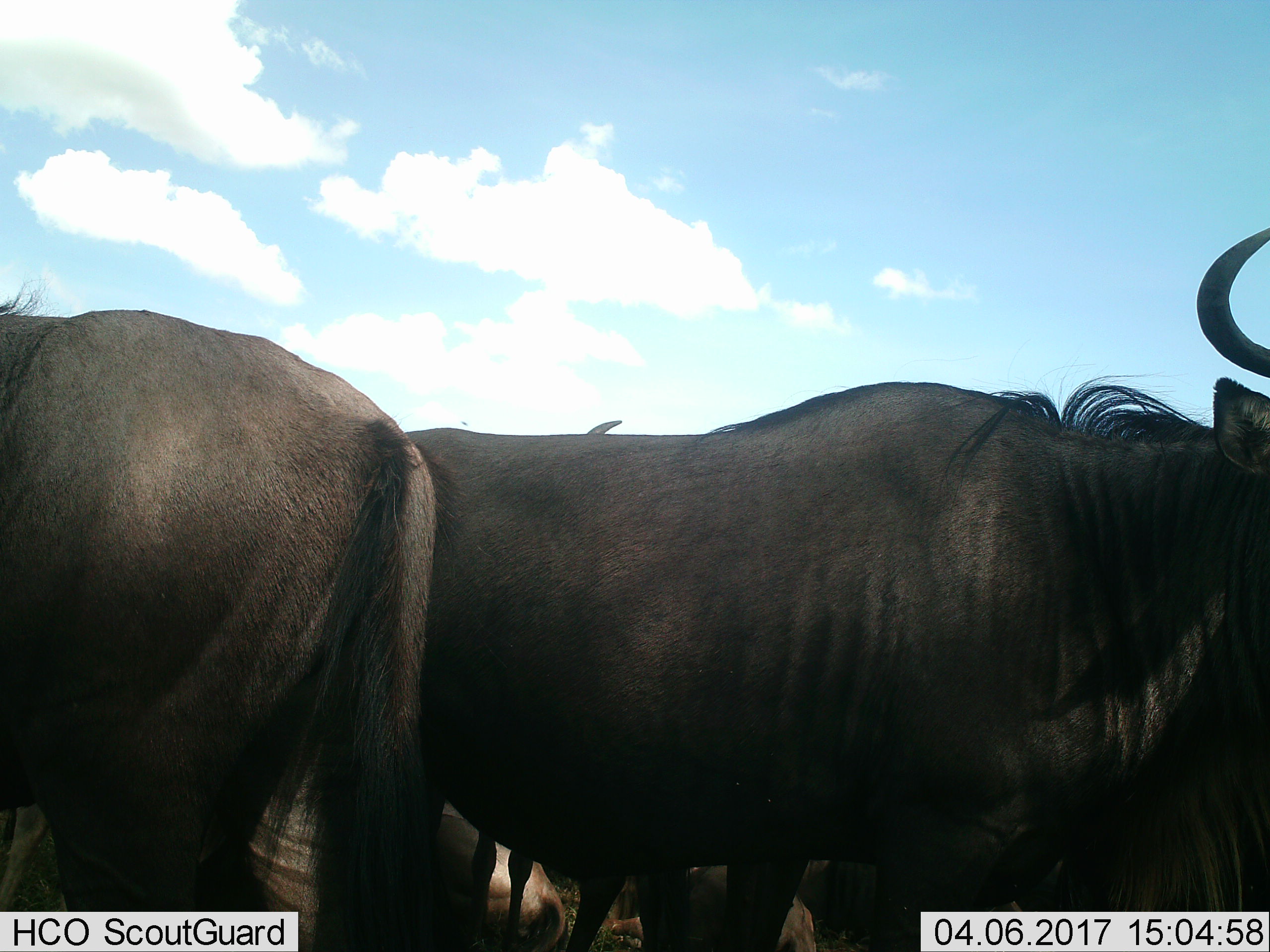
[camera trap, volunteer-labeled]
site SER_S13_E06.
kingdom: Animalia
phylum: Chordata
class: Mammalia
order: Artiodactyla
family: Bovidae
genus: Connochaetes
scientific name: Connochaetes taurinus taurinus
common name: blue wildebeest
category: wildebeestblue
Wildebeestblue (blue wildebeest) (Connochaetes taurinus taurinus), count 3. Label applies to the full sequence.